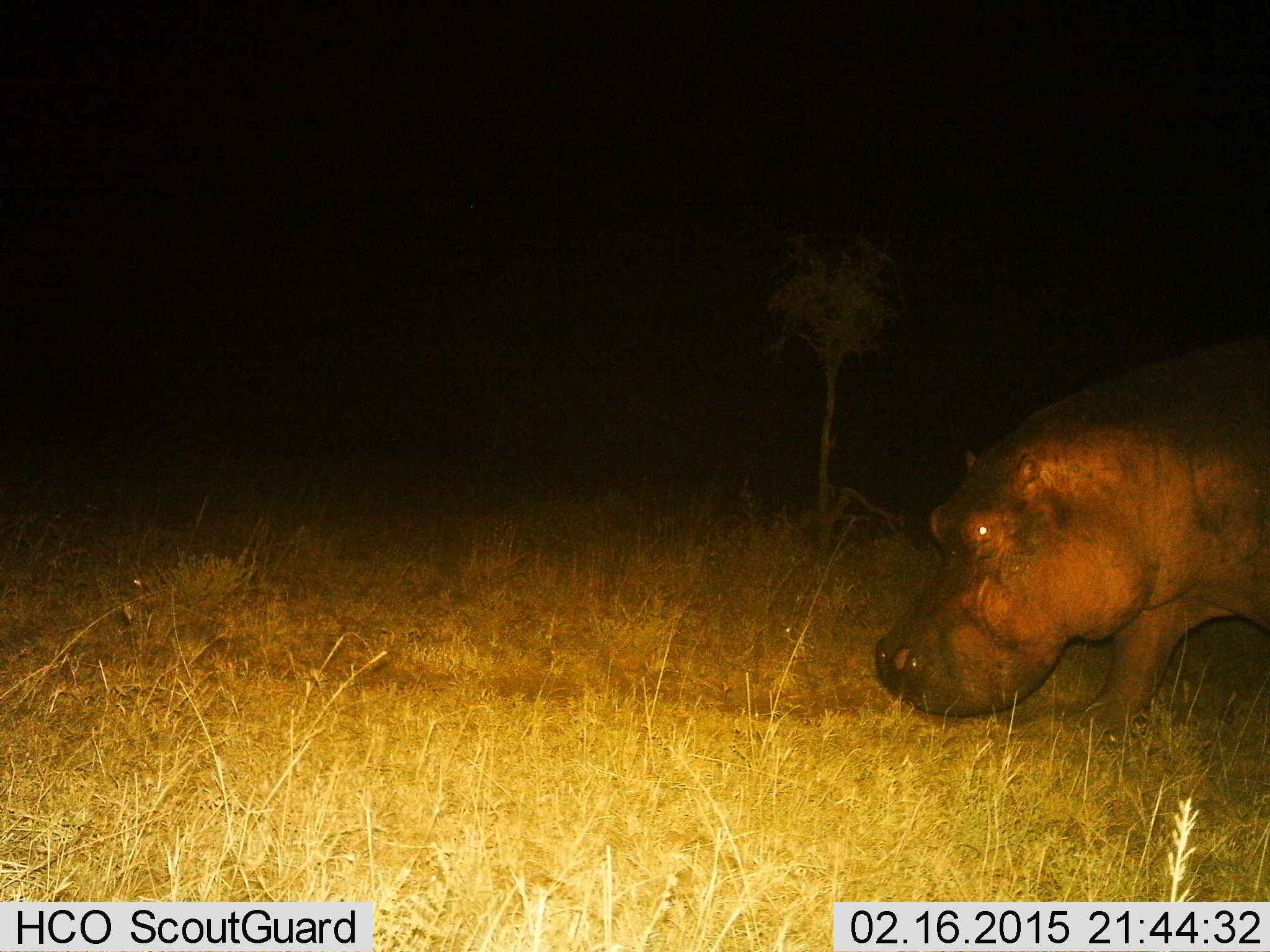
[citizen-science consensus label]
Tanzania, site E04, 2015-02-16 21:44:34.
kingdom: Animalia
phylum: Chordata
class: Mammalia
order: Artiodactyla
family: Hippopotamidae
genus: Hippopotamus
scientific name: Hippopotamus amphibius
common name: hippopotamus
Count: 1.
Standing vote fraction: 20%.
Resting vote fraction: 0%.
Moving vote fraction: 70%.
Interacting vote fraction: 0%.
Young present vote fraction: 0%.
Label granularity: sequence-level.